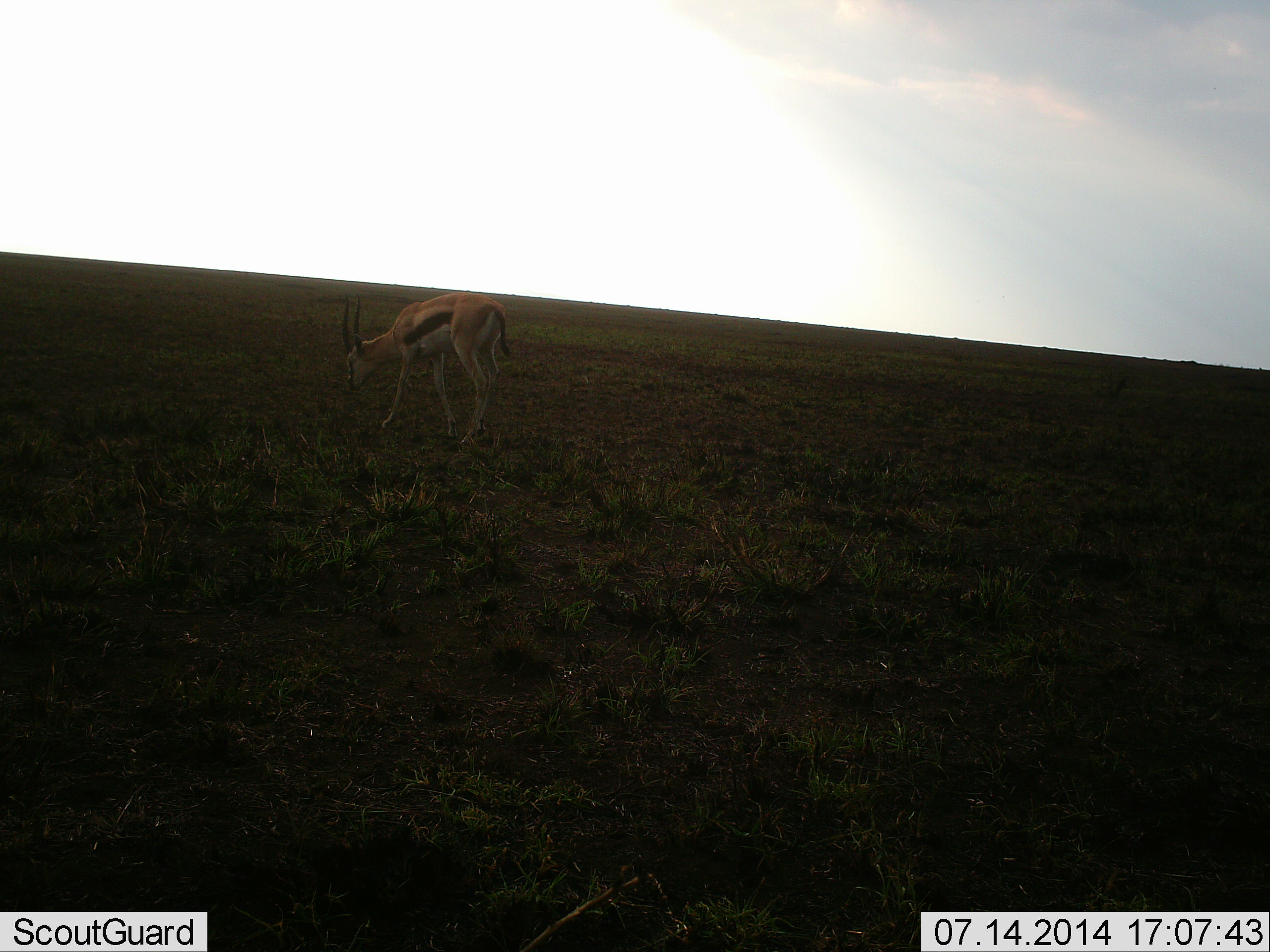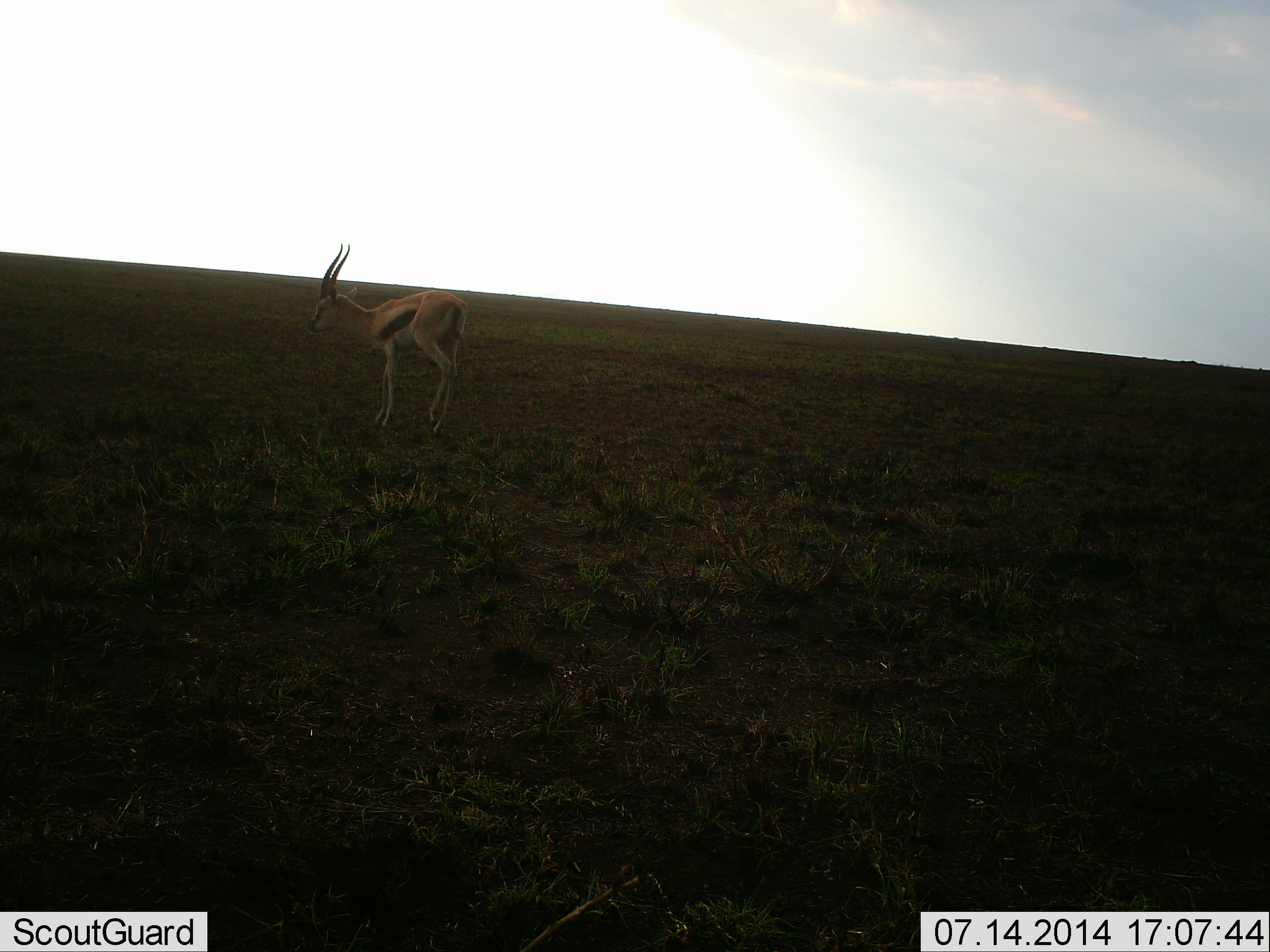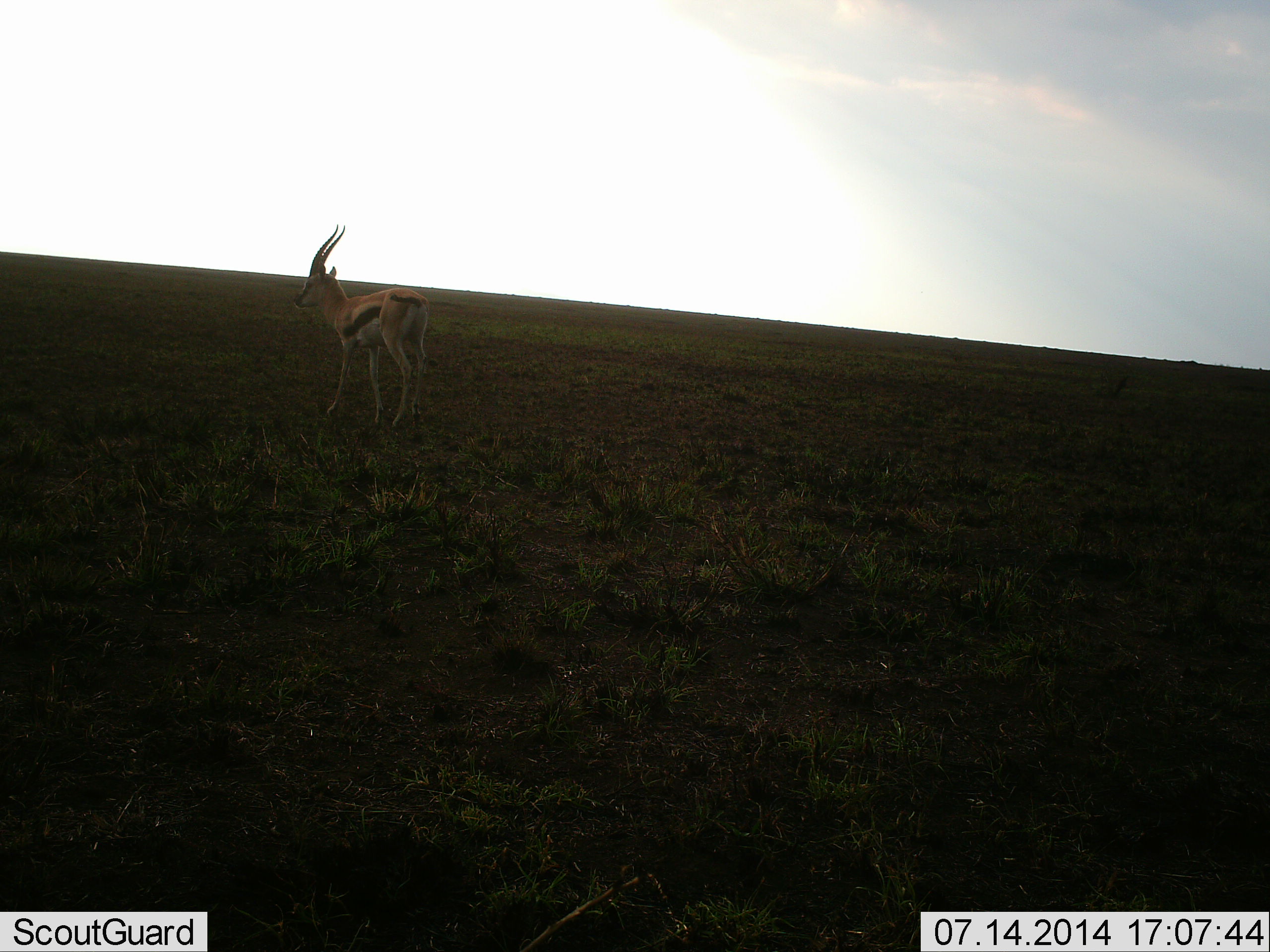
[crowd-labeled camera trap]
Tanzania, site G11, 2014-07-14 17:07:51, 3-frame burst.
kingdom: Animalia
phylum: Chordata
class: Mammalia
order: Artiodactyla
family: Bovidae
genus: Eudorcas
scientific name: Eudorcas thomsonii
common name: thomson's gazelle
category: gazellethomsons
Gazellethomsons (thomson's gazelle) (Eudorcas thomsonii), count 1. Behavior (volunteer vote fractions): standing 30%, resting 0%, moving 40%, interacting 0%. Young present (vote fraction): 0%. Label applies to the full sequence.